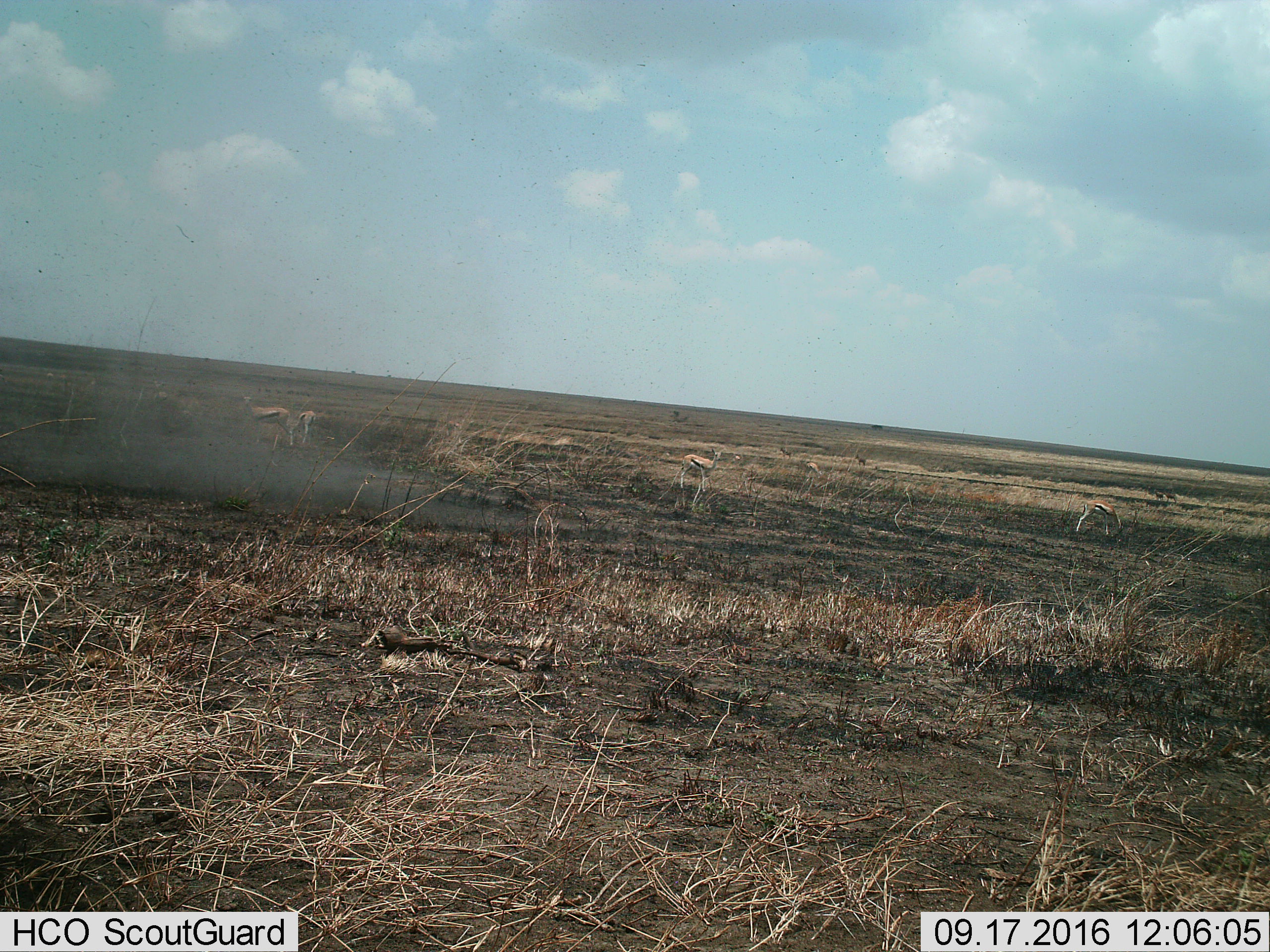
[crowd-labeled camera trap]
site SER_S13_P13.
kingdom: Animalia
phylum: Chordata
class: Mammalia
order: Artiodactyla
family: Bovidae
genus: Eudorcas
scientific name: Eudorcas thomsonii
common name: thomson's gazelle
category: gazellethomsons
Gazellethomsons (thomson's gazelle) (Eudorcas thomsonii), count 4. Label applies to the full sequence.